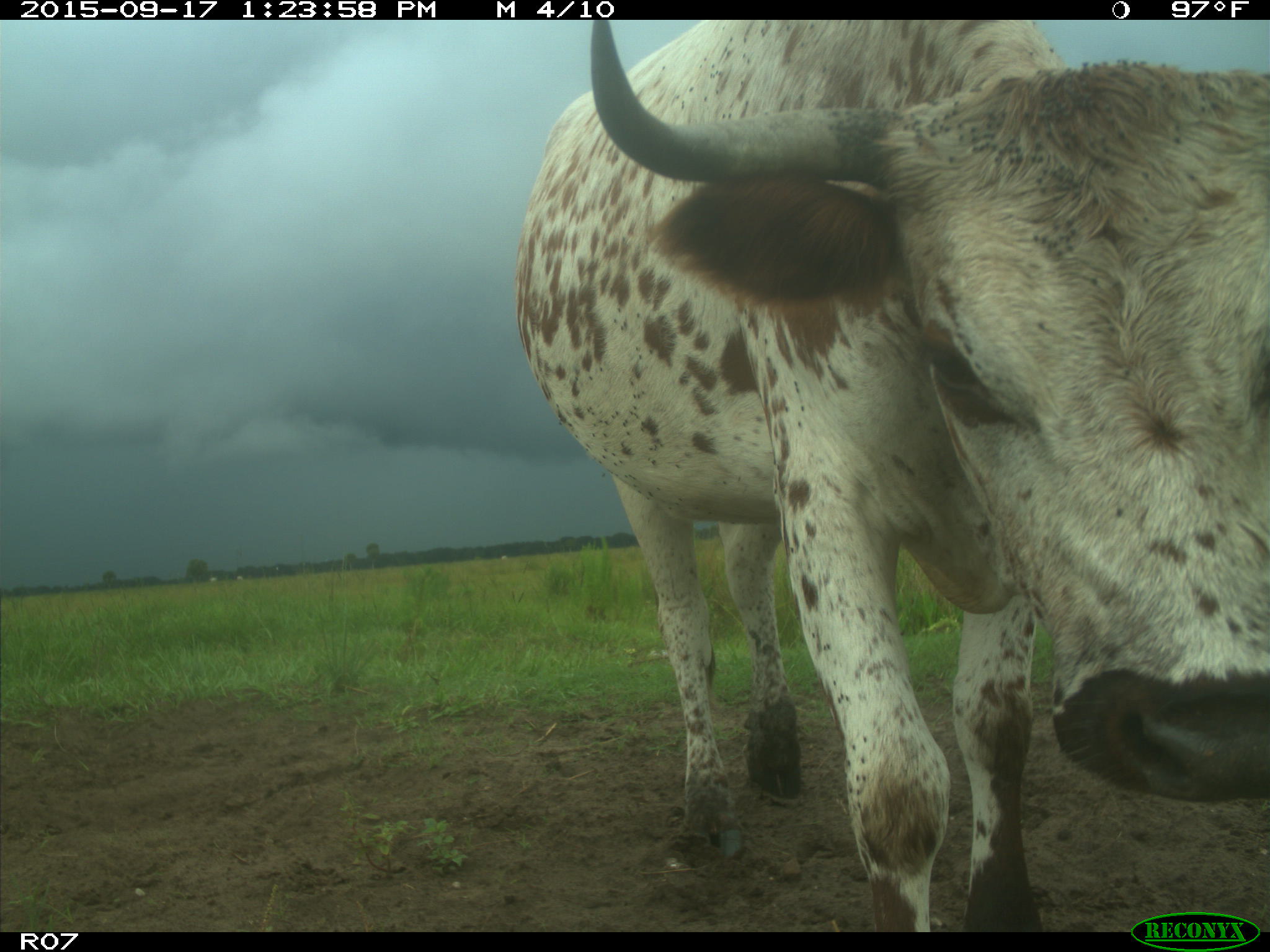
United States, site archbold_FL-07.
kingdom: Animalia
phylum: Chordata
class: Mammalia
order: Artiodactyla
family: Bovidae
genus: Bos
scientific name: Bos taurus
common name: domestic cow